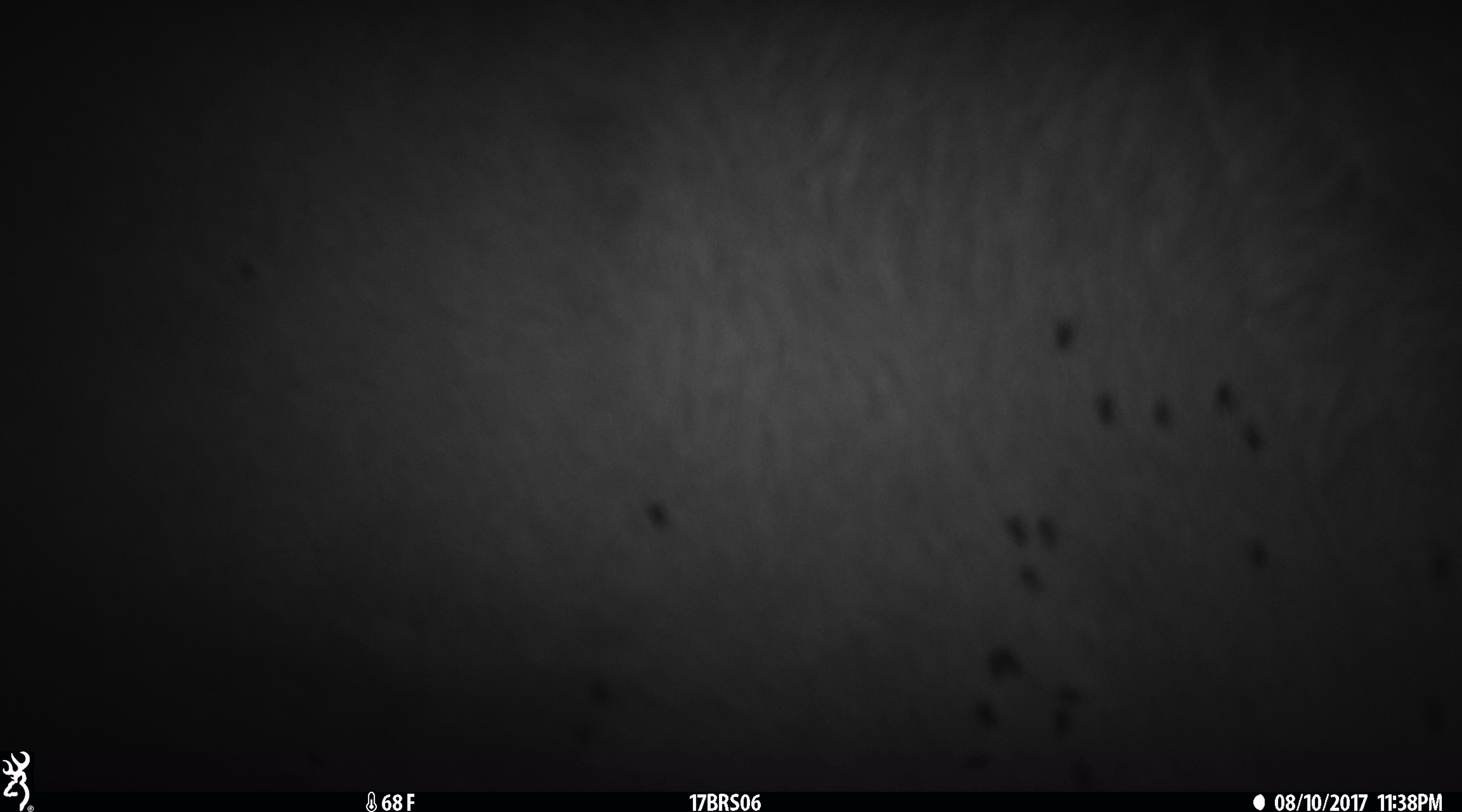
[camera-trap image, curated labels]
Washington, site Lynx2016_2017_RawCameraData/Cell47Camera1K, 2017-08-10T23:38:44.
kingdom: Animalia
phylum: Chordata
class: Mammalia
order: Artiodactyla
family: Bovidae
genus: Bos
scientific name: Bos taurus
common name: domestic cattle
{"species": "domestic cattle (Bos taurus)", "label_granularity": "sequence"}